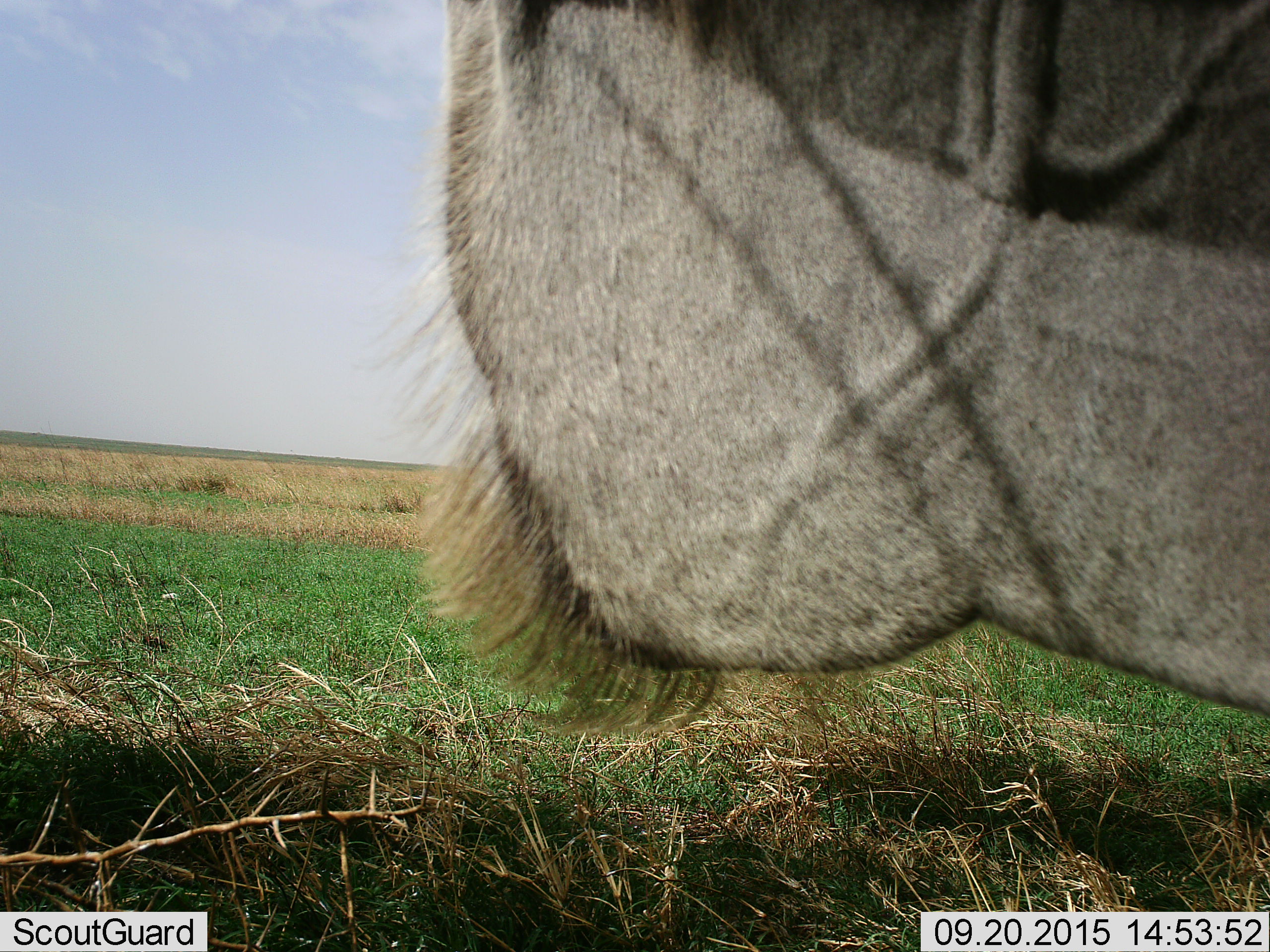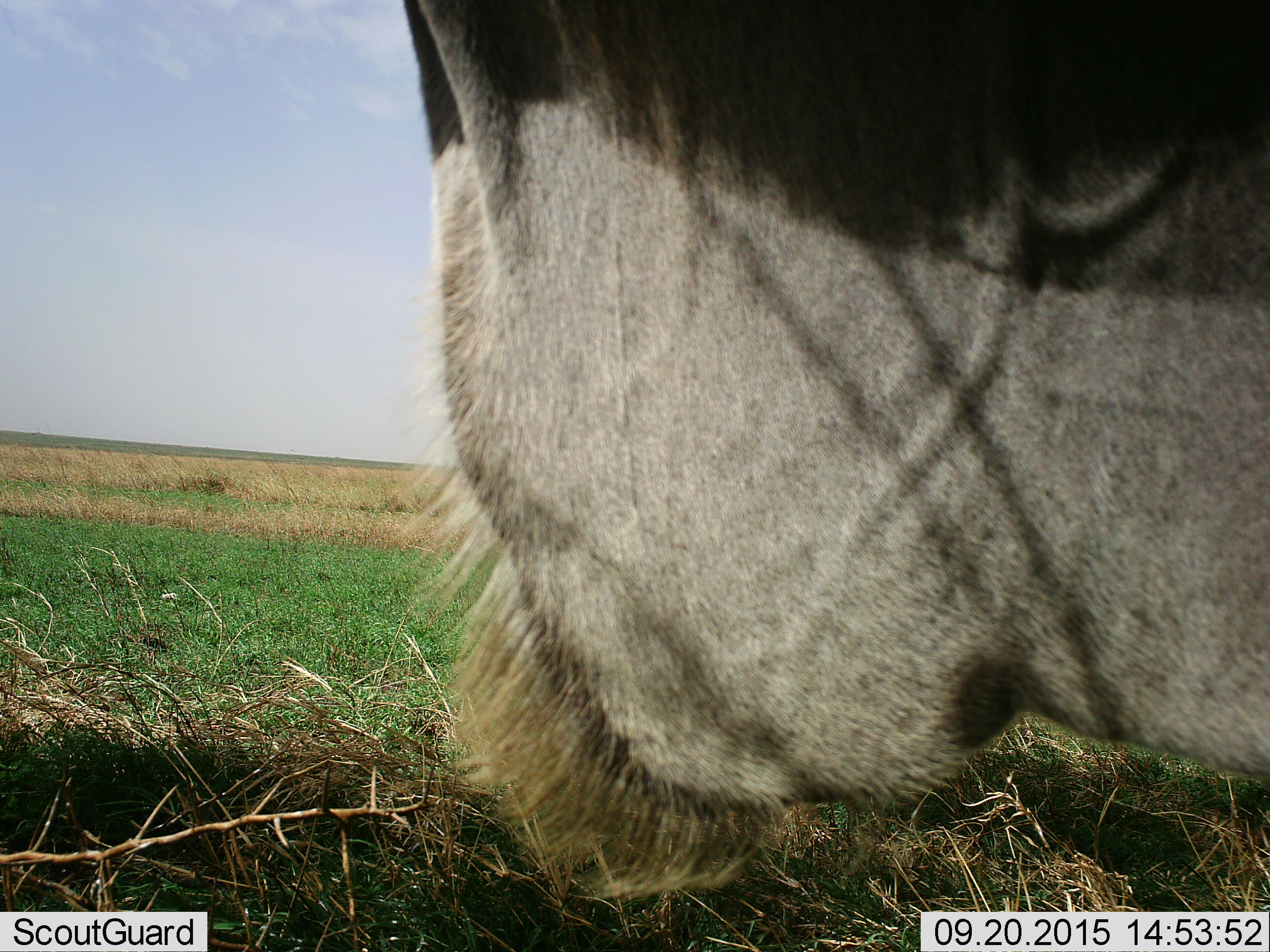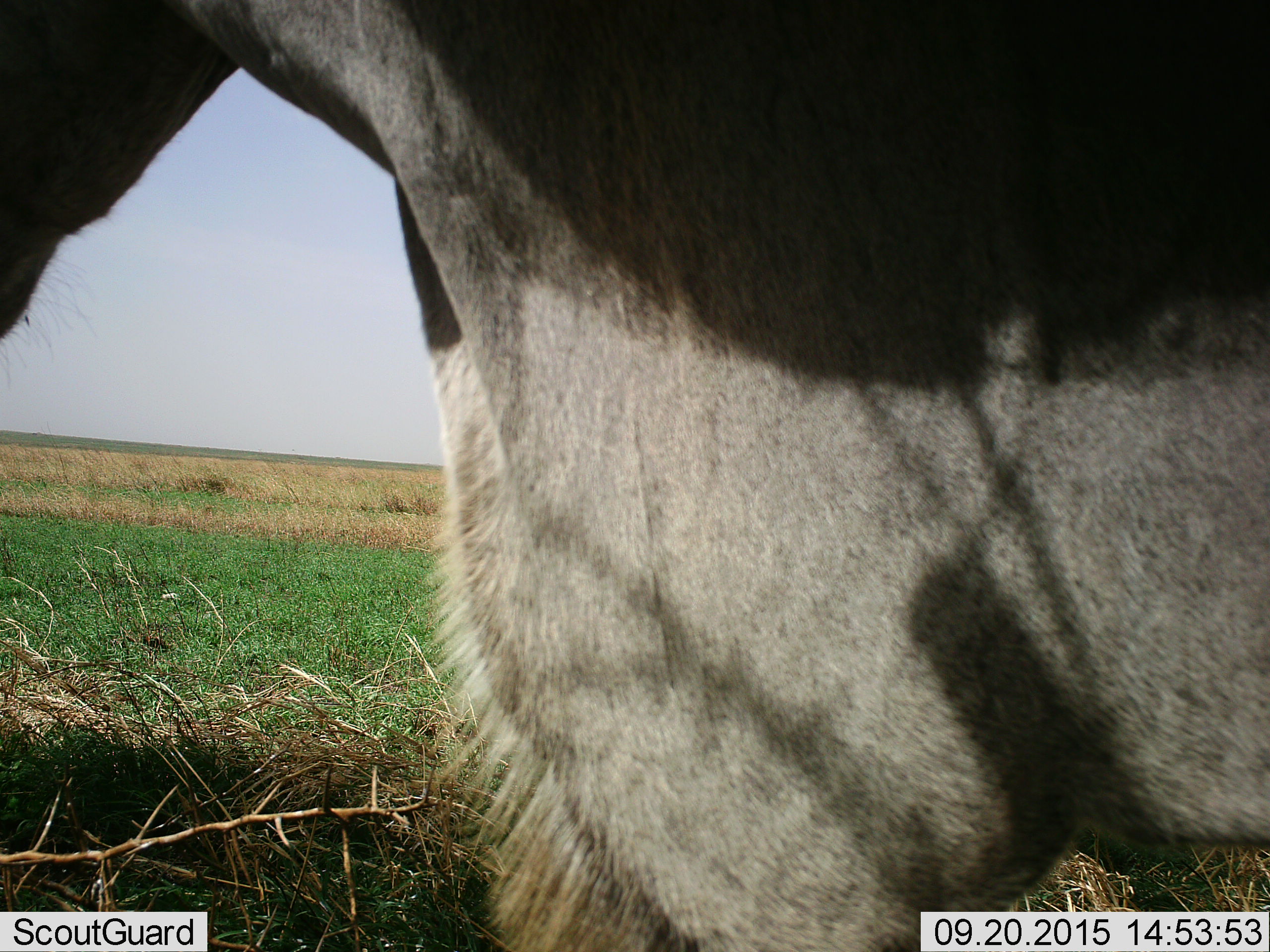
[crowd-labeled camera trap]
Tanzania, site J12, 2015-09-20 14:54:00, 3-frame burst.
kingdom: Animalia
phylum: Chordata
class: Mammalia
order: Artiodactyla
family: Bovidae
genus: Tragelaphus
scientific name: Tragelaphus oryx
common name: eland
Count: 1.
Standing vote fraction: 100%.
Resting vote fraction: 0%.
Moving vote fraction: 0%.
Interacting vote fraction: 0%.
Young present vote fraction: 0%.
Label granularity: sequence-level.